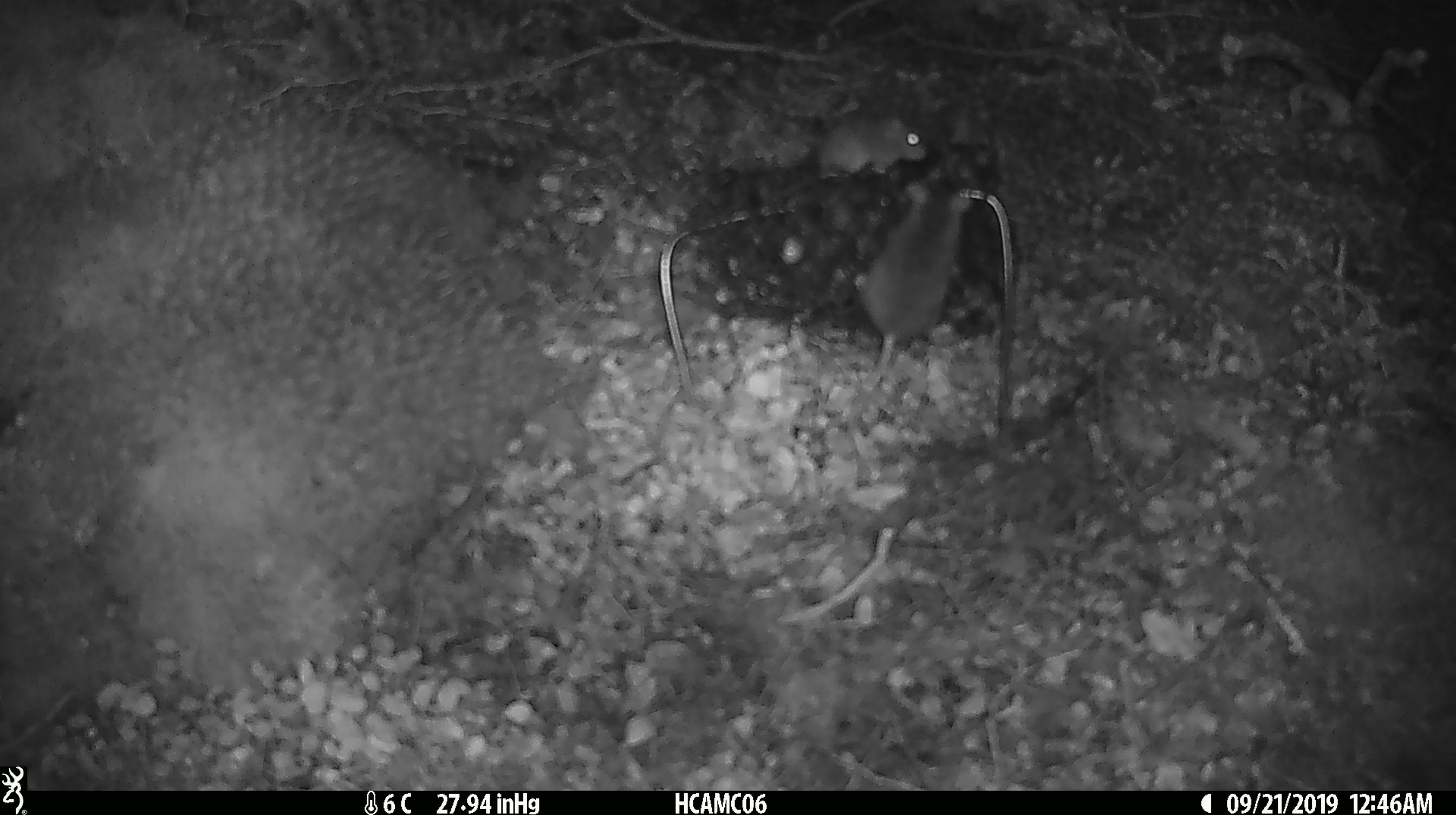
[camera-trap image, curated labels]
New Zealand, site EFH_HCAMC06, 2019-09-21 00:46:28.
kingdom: Animalia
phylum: Chordata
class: Mammalia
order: Rodentia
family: Muridae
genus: Mus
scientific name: Mus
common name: mouse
Mouse (Mus).